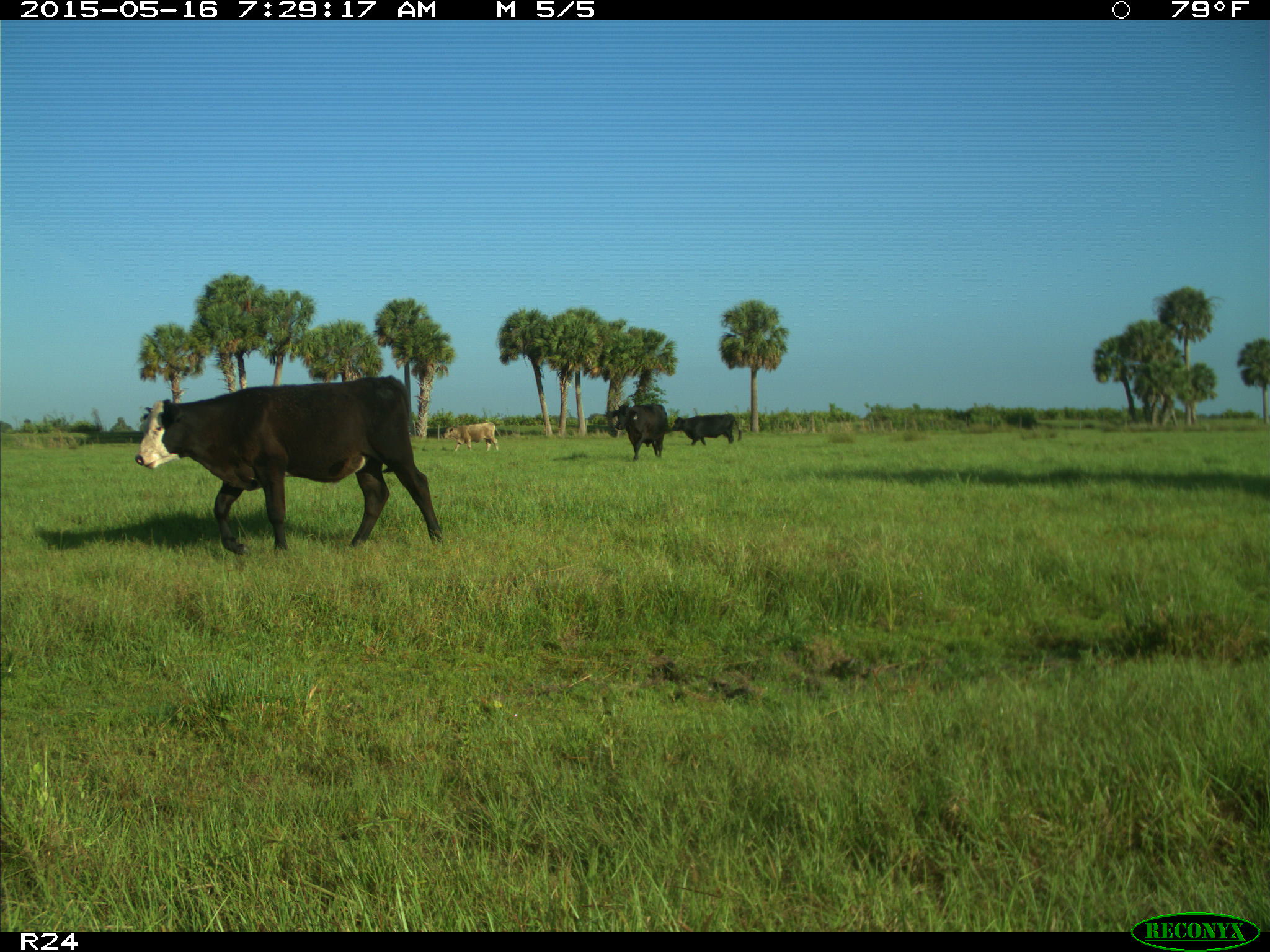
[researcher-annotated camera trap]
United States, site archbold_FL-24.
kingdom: Animalia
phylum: Chordata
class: Mammalia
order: Artiodactyla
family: Bovidae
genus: Bos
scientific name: Bos taurus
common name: domestic cow